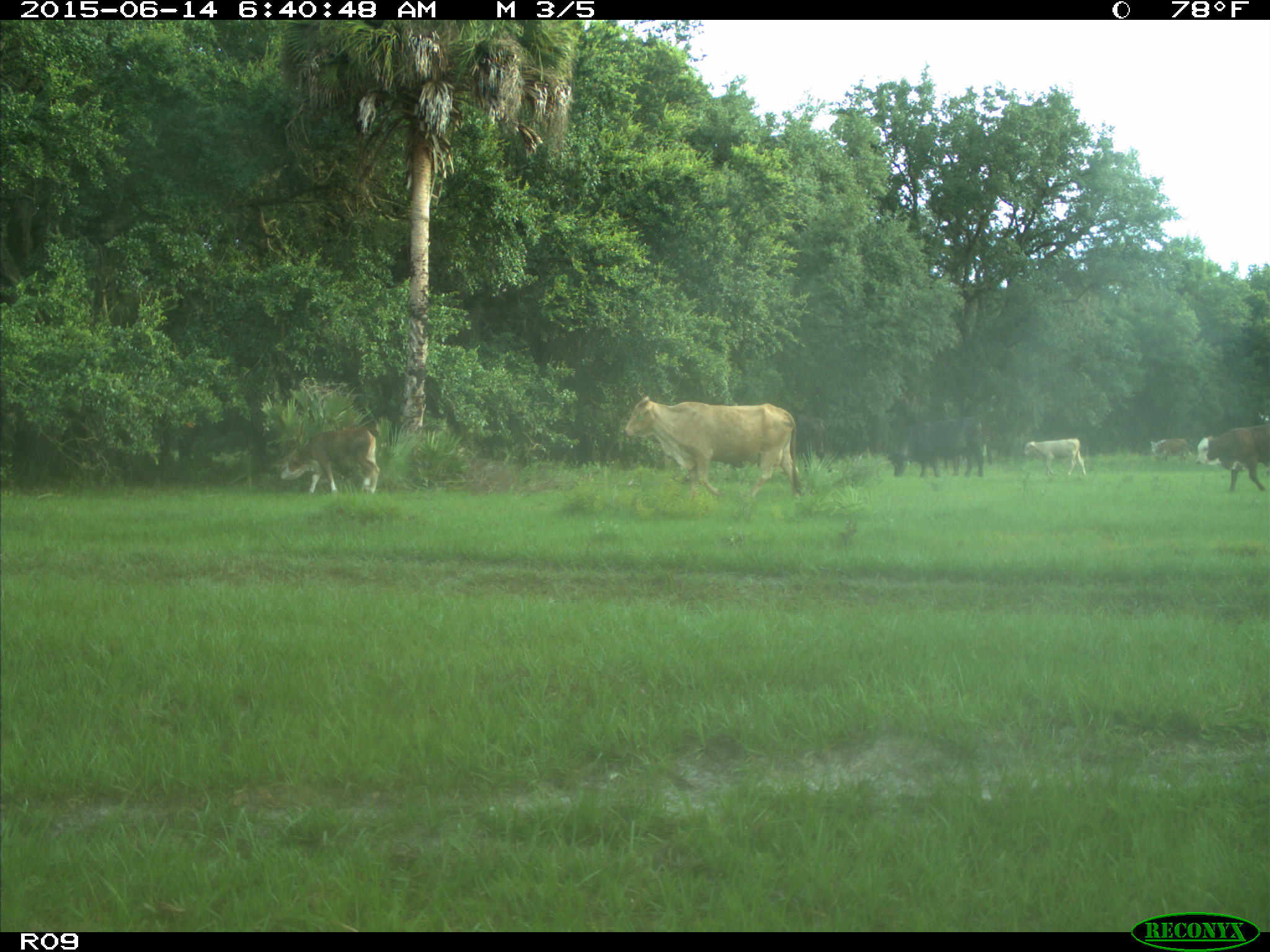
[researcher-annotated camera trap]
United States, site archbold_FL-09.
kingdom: Animalia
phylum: Chordata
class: Mammalia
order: Artiodactyla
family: Bovidae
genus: Bos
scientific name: Bos taurus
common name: domestic cow